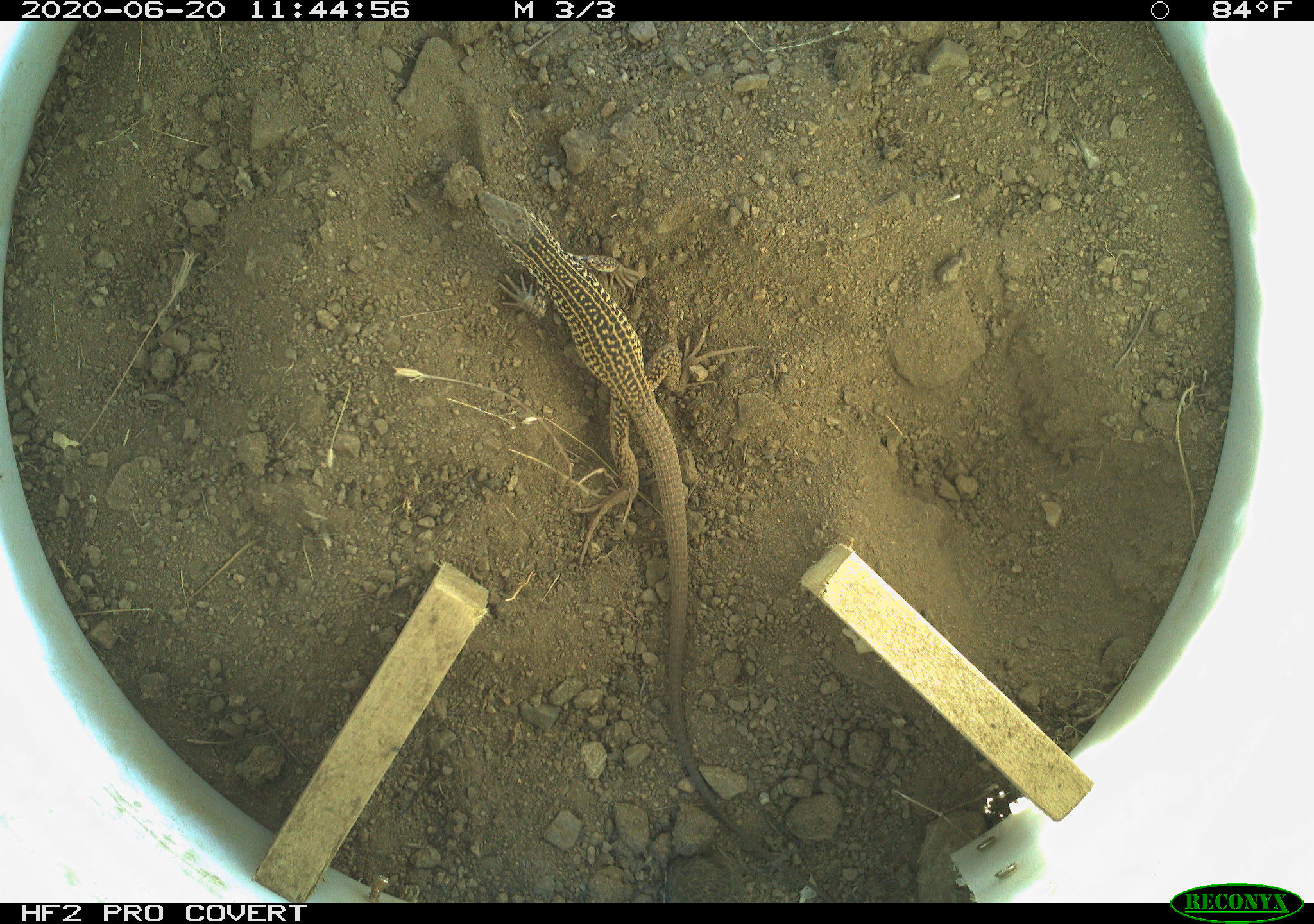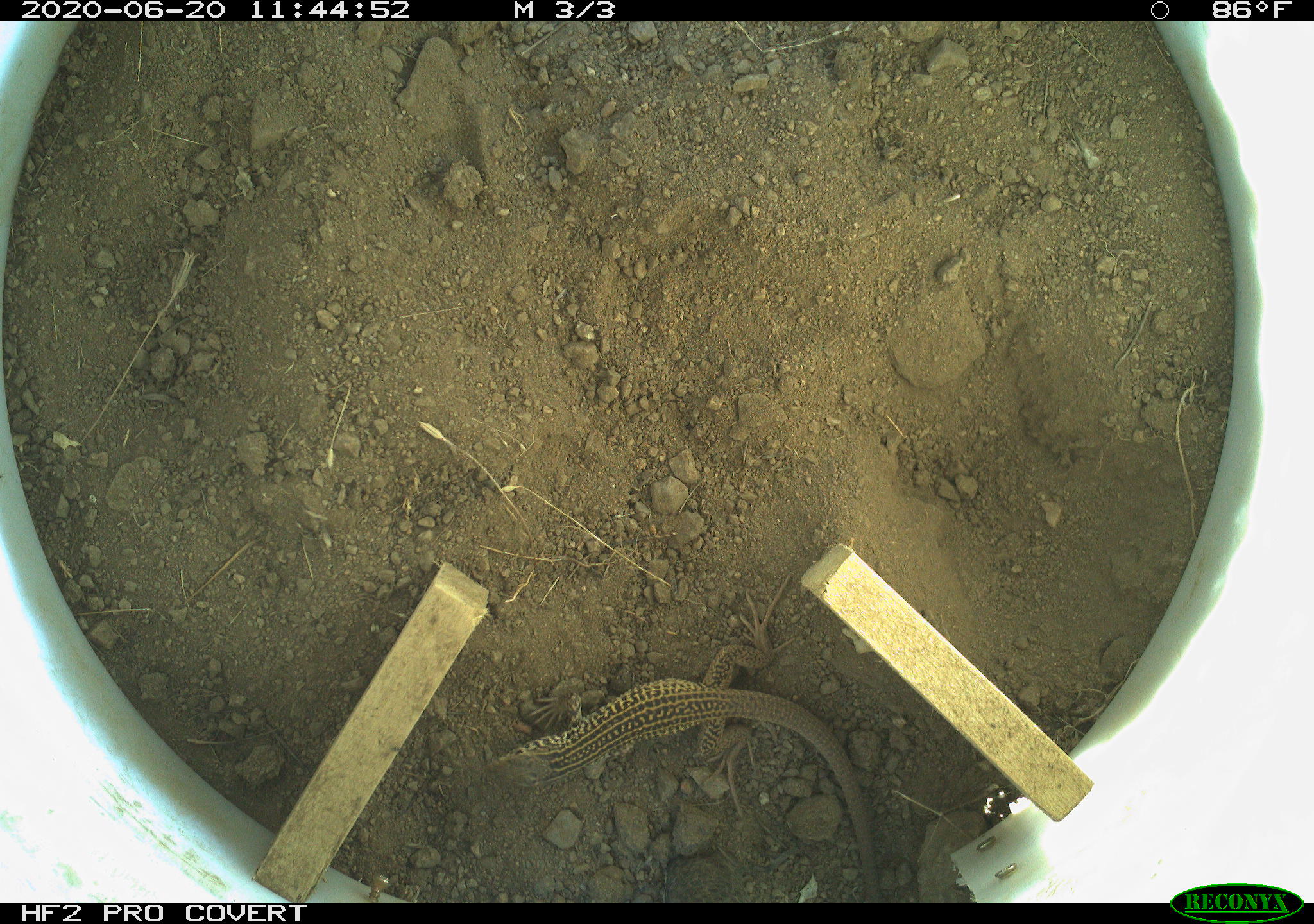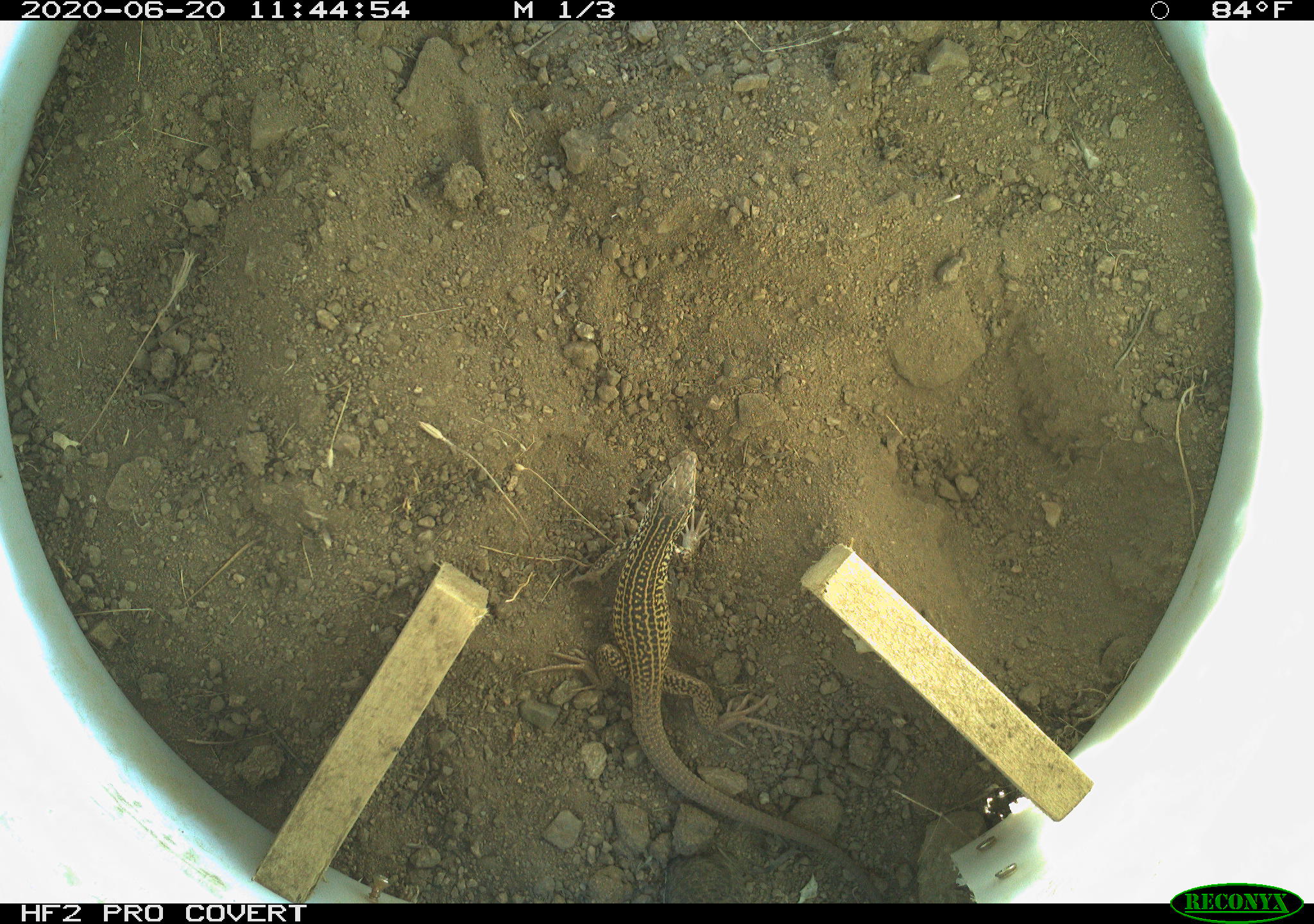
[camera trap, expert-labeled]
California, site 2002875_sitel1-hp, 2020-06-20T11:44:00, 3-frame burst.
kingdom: Animalia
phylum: Chordata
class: Reptilia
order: Squamata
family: Teiidae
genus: Aspidoscelis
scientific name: Aspidoscelis tigris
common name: western whiptail